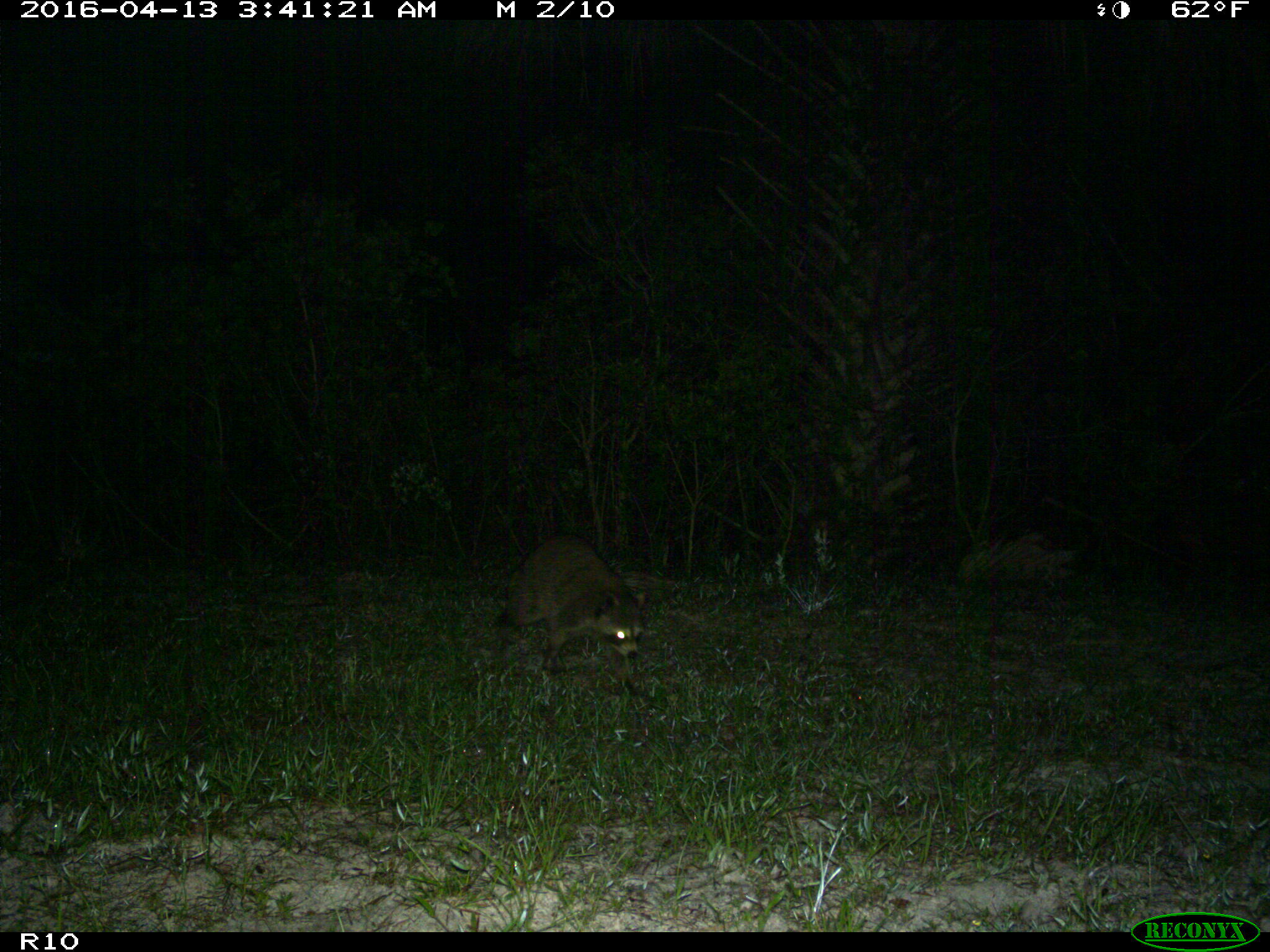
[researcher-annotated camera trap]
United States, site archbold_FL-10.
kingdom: Animalia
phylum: Chordata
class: Mammalia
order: Carnivora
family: Procyonidae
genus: Procyon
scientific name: Procyon lotor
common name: common raccoon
Procyon lotor (common raccoon).